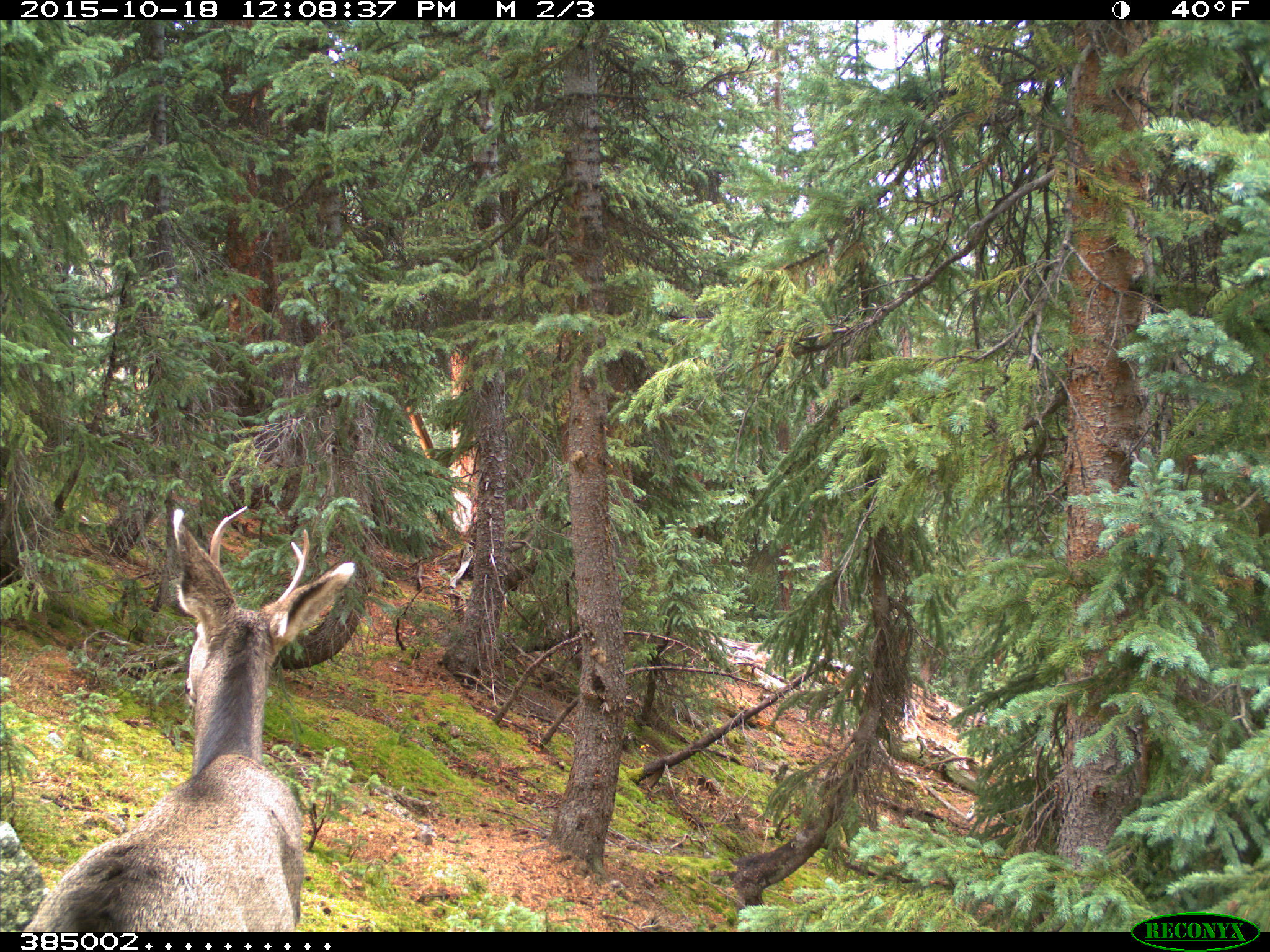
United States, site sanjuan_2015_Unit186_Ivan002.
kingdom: Animalia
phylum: Chordata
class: Mammalia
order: Artiodactyla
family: Cervidae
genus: Odocoileus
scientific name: Odocoileus hemionus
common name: mule deer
Odocoileus hemionus (mule deer).